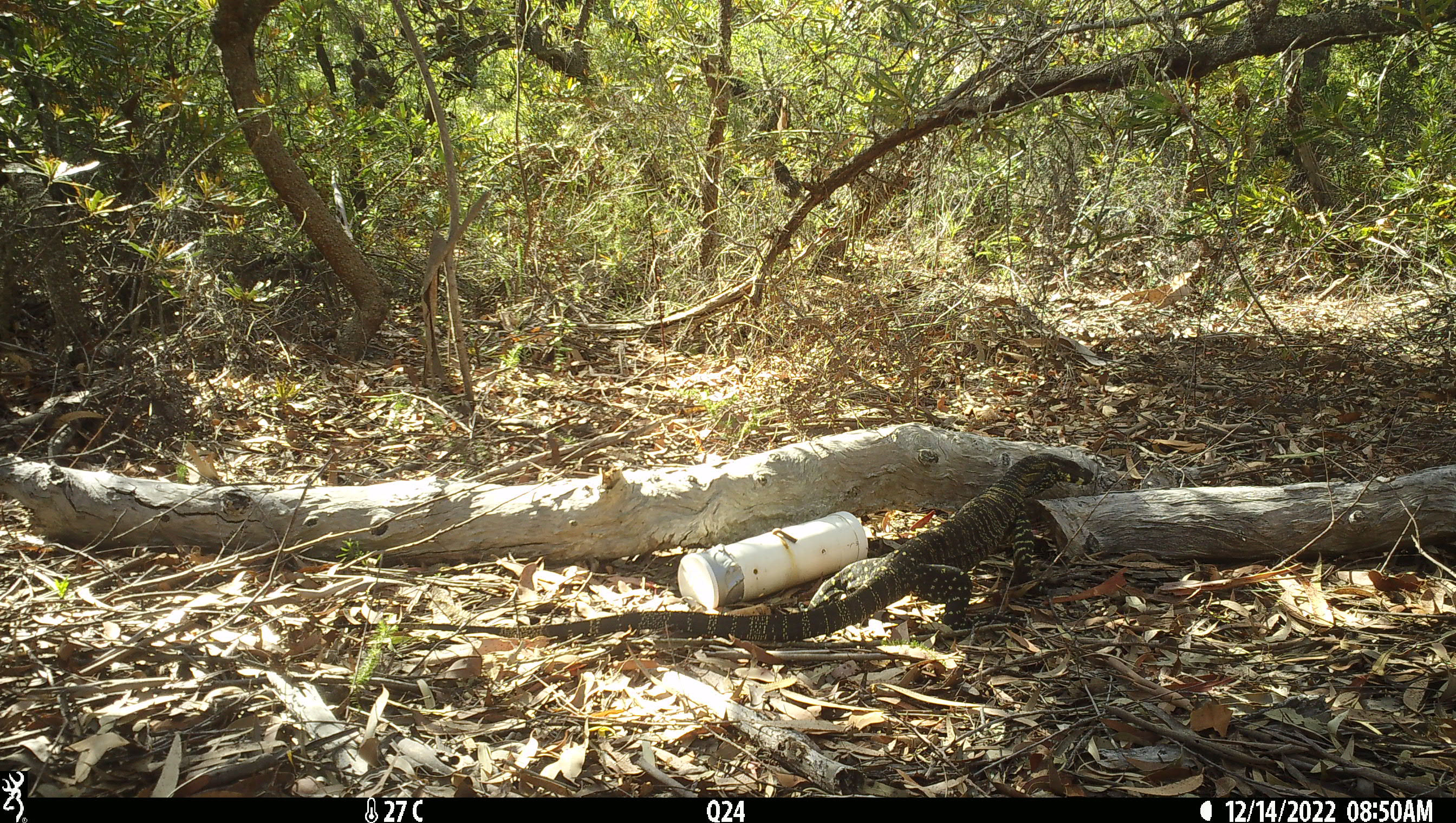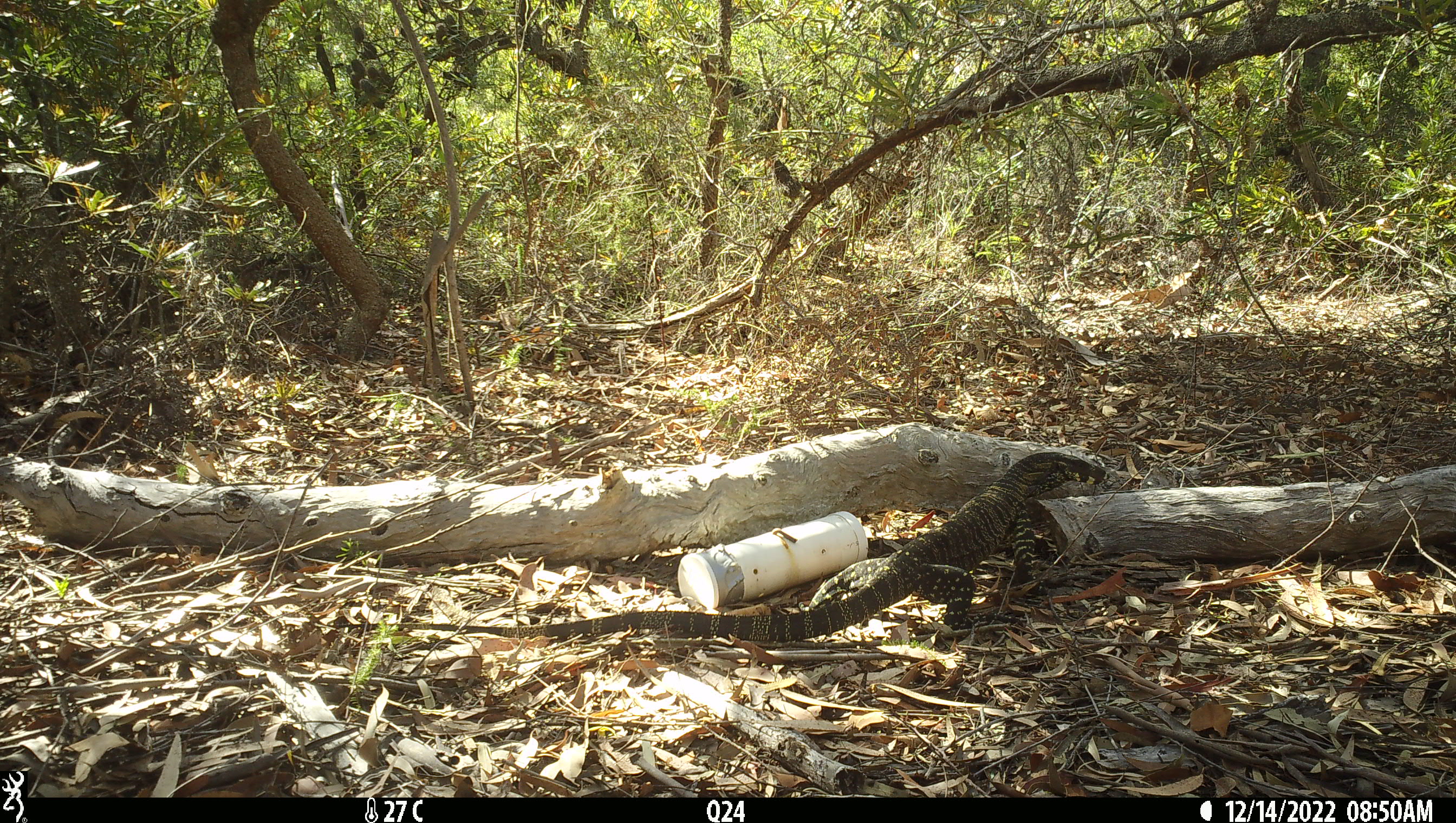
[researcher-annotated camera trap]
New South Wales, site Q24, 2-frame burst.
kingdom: Animalia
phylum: Chordata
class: Reptilia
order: Squamata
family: Varanidae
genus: Varanus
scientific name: Varanus varius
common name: lace monitor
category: goanna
Goanna (lace monitor) (Varanus varius).